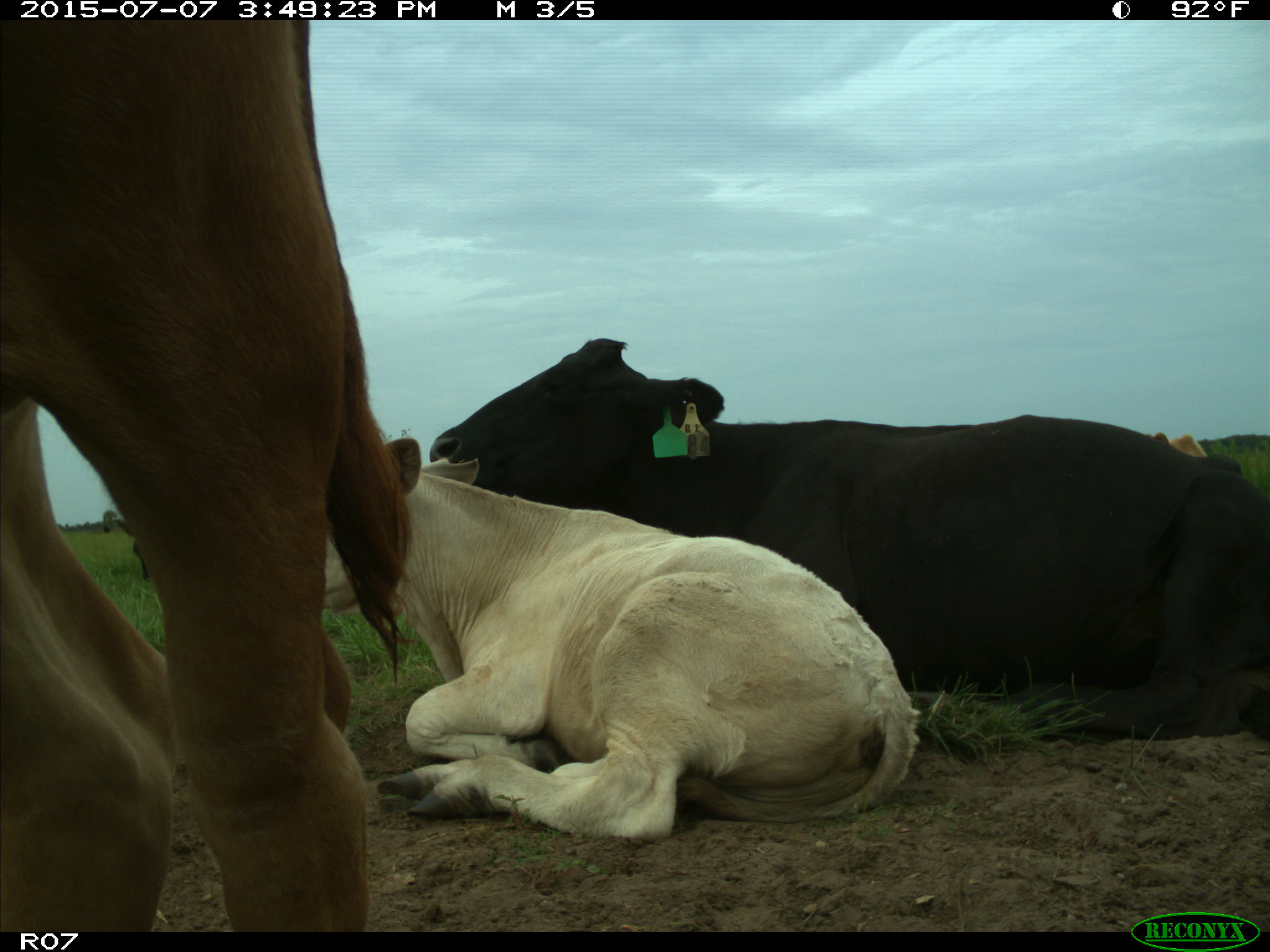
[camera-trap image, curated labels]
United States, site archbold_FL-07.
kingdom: Animalia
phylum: Chordata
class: Mammalia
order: Artiodactyla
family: Bovidae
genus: Bos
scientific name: Bos taurus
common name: domestic cow